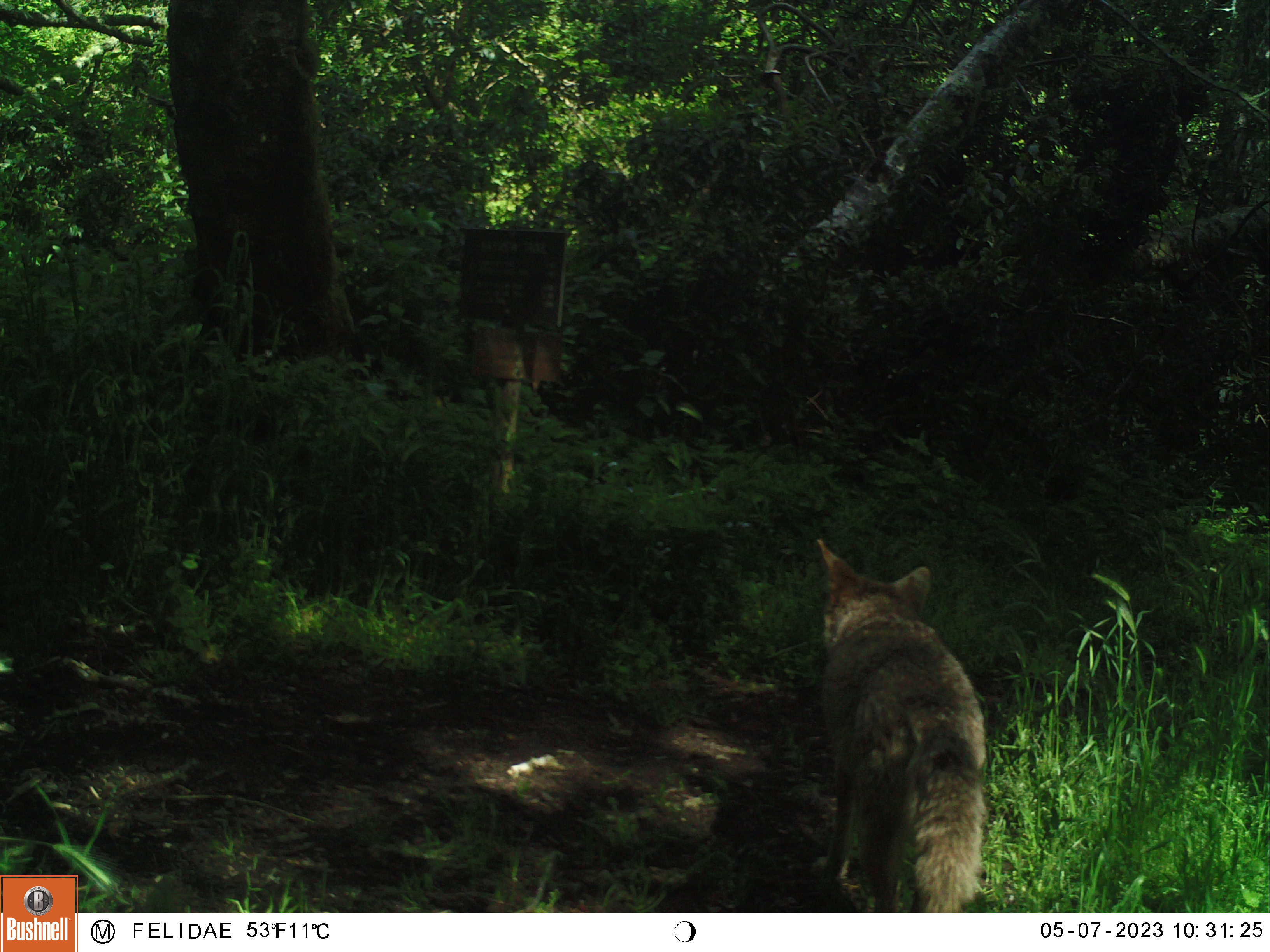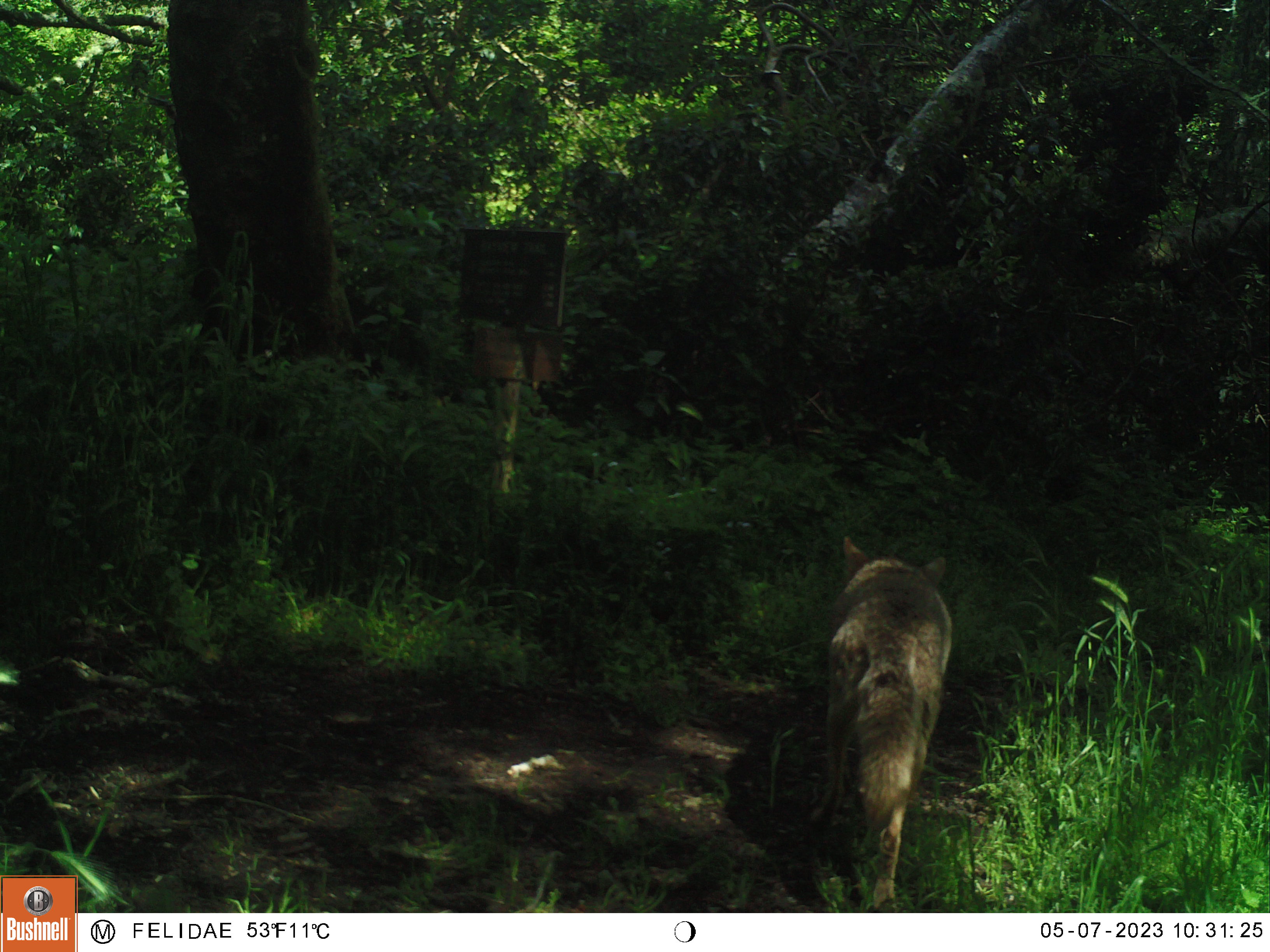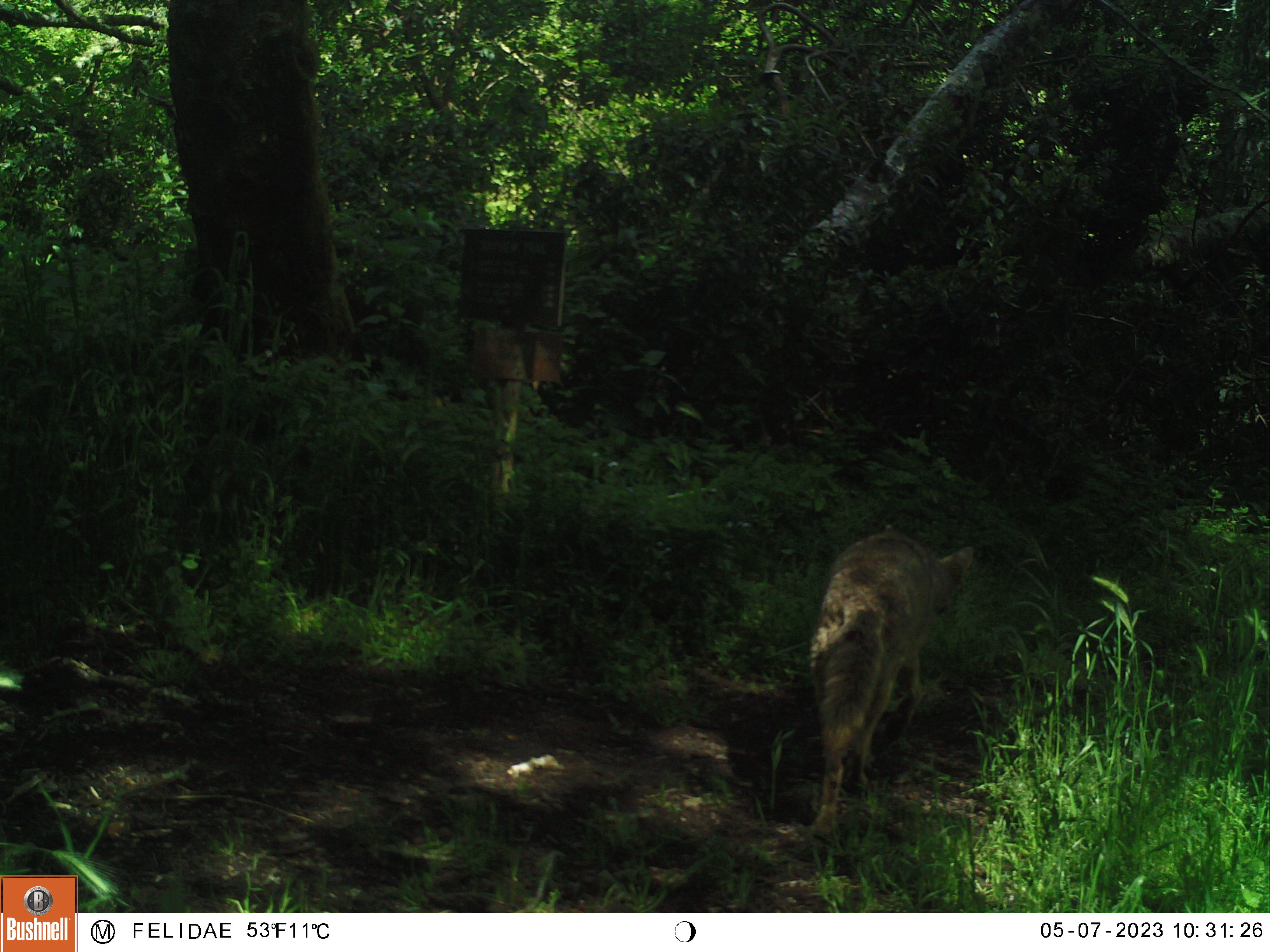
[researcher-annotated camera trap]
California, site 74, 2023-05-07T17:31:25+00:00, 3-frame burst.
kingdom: Animalia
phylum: Chordata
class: Mammalia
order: Carnivora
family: Canidae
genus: Canis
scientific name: Canis latrans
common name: coyote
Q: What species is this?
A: Coyote (Canis latrans).